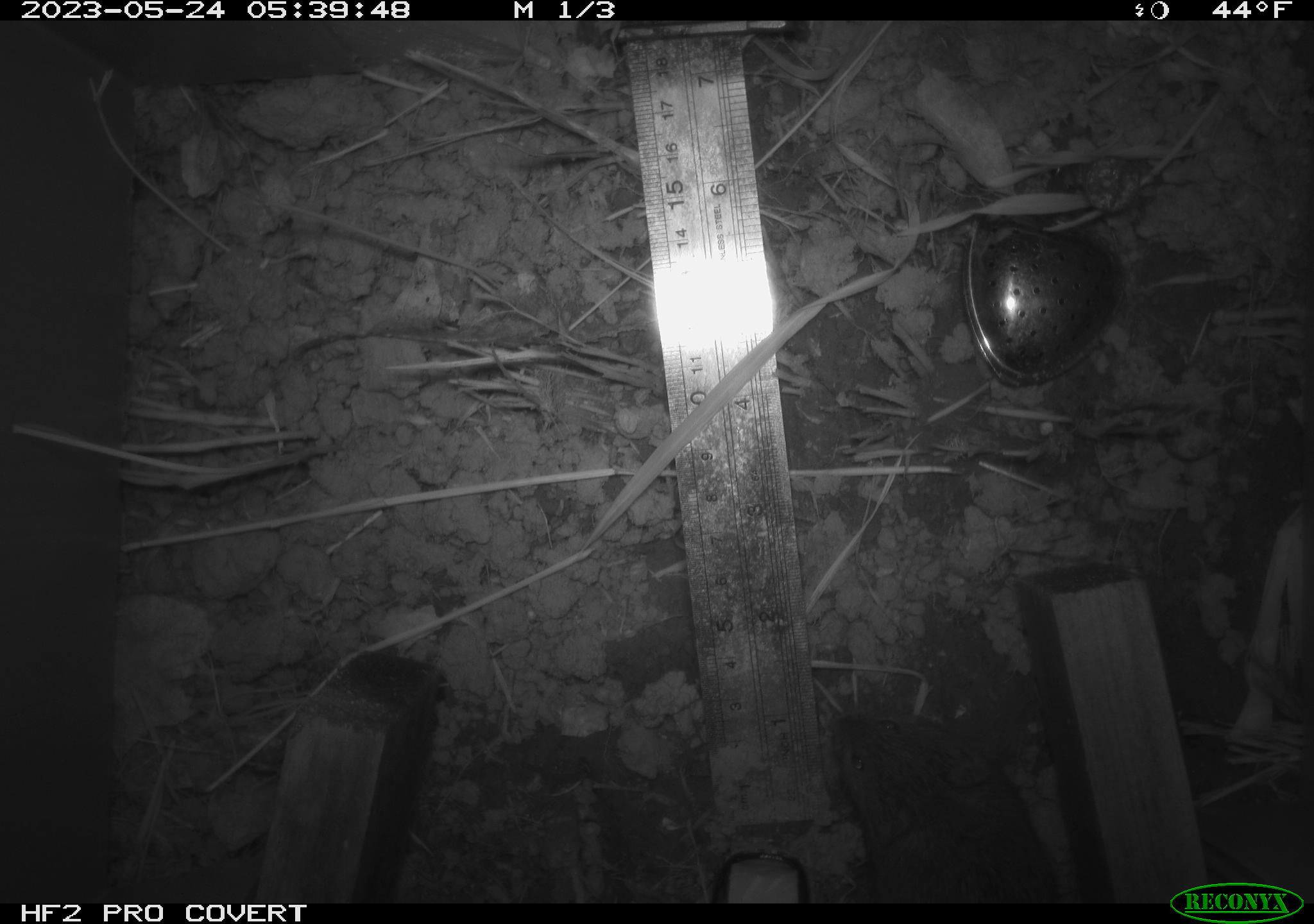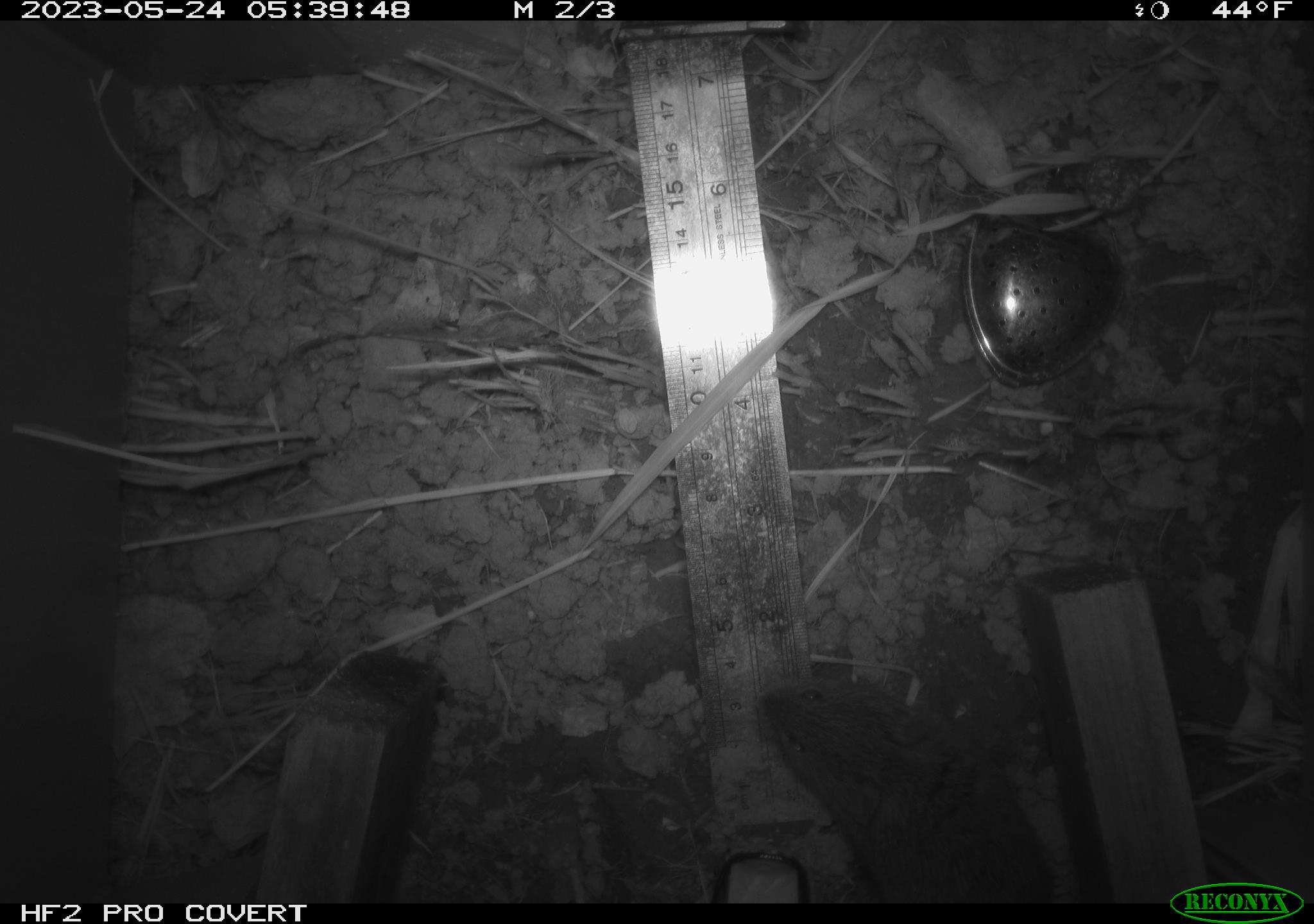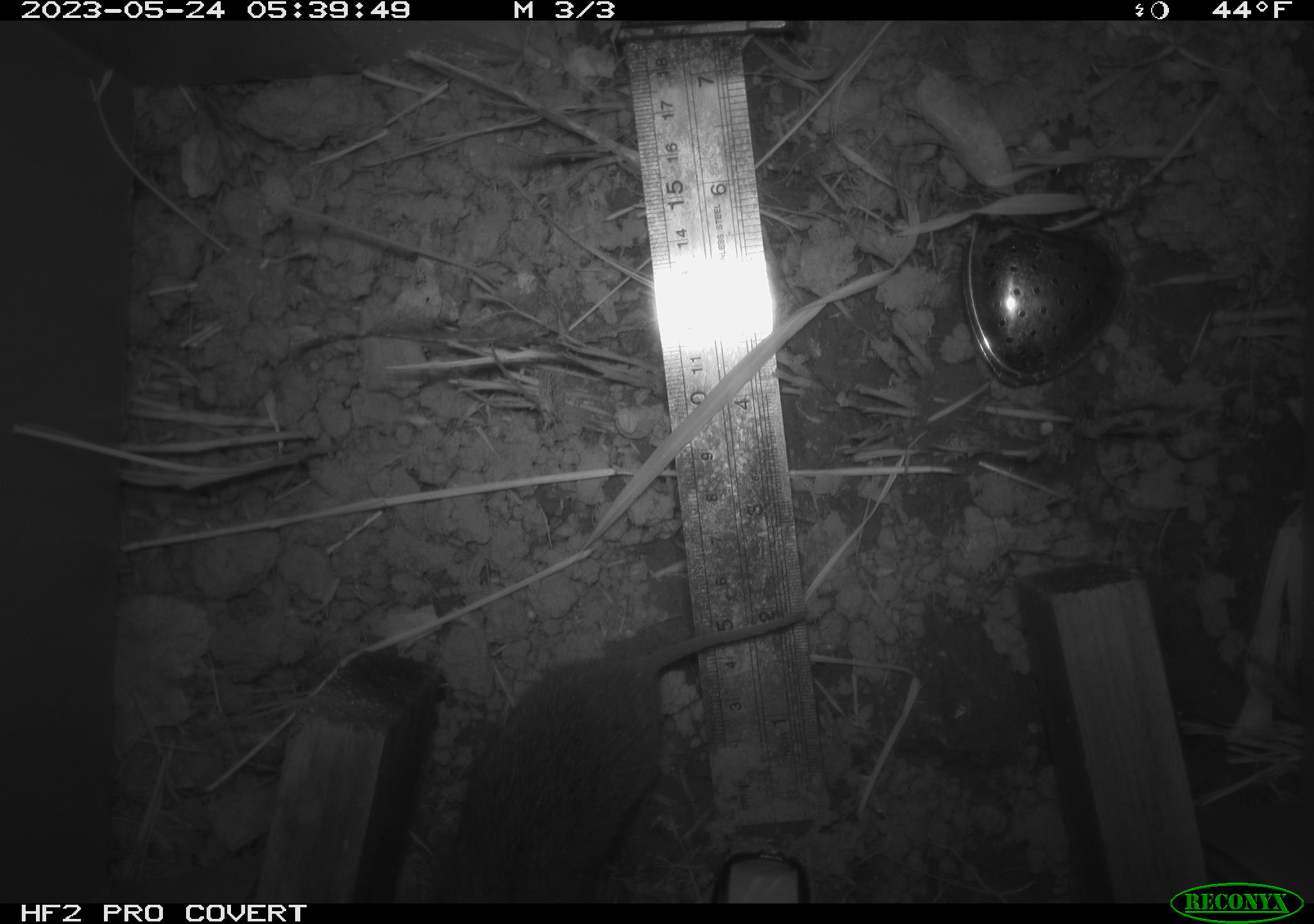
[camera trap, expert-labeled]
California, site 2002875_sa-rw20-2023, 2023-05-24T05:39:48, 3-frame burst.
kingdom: Animalia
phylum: Chordata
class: Mammalia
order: Rodentia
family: Cricetidae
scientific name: Arvicolinae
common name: voles, lemmings, and muskrats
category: arvicolinae subfamily